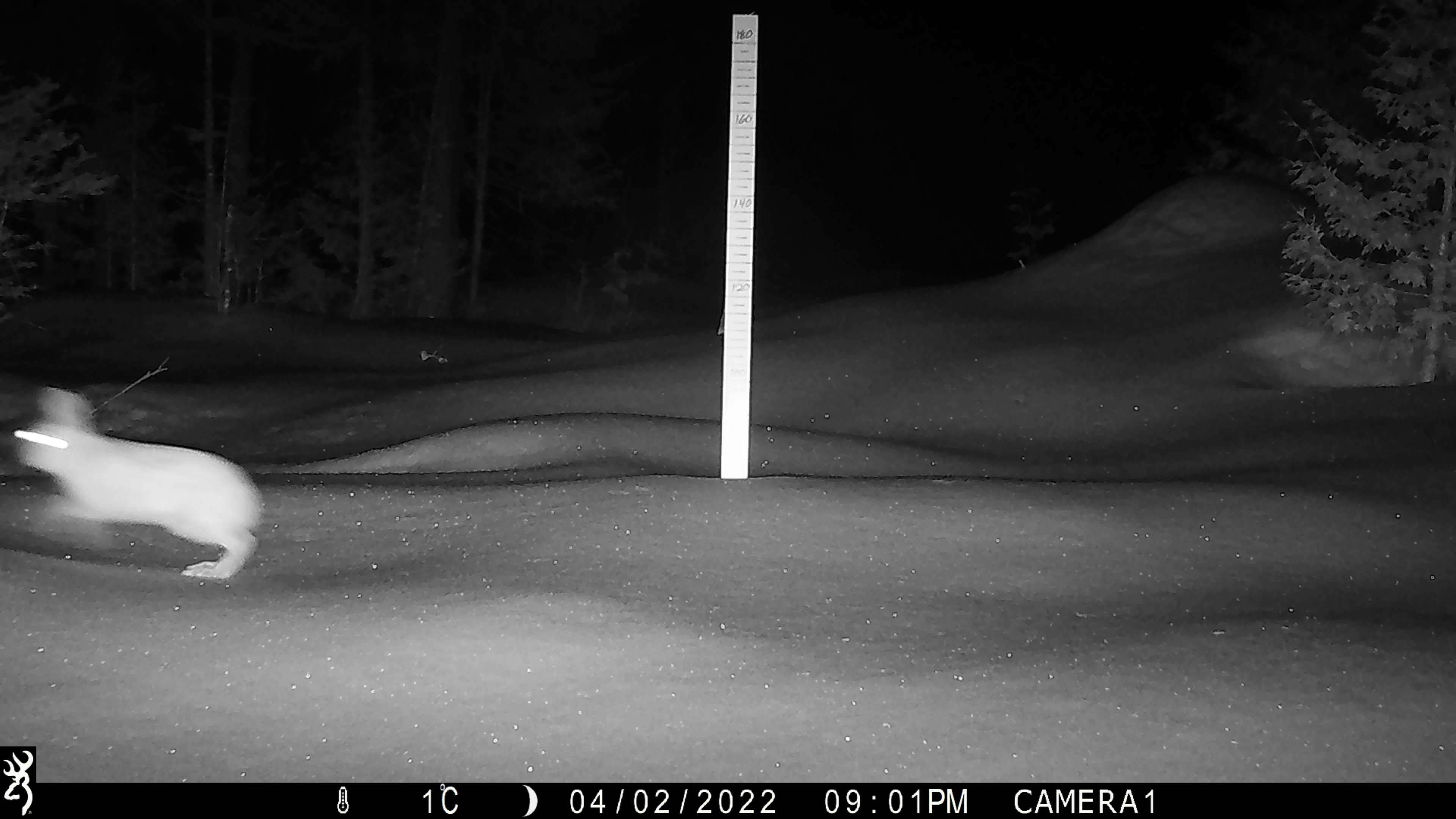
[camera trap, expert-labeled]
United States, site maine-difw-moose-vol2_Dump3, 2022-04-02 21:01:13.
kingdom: Animalia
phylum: Chordata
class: Mammalia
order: Lagomorpha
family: Leporidae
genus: Lepus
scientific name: Lepus americanus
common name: snowshoe hare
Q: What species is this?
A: Snowshoe hare (Lepus americanus).